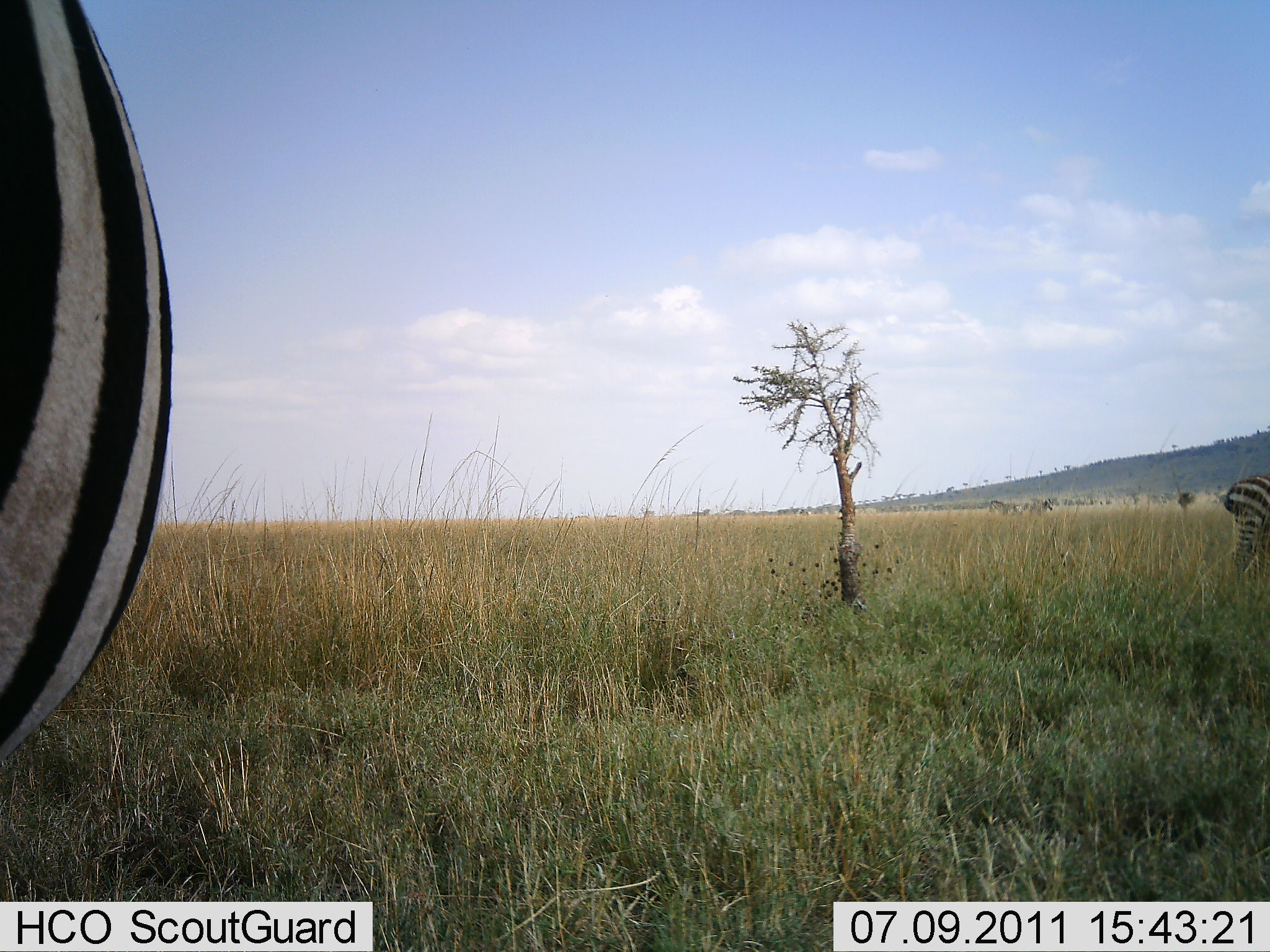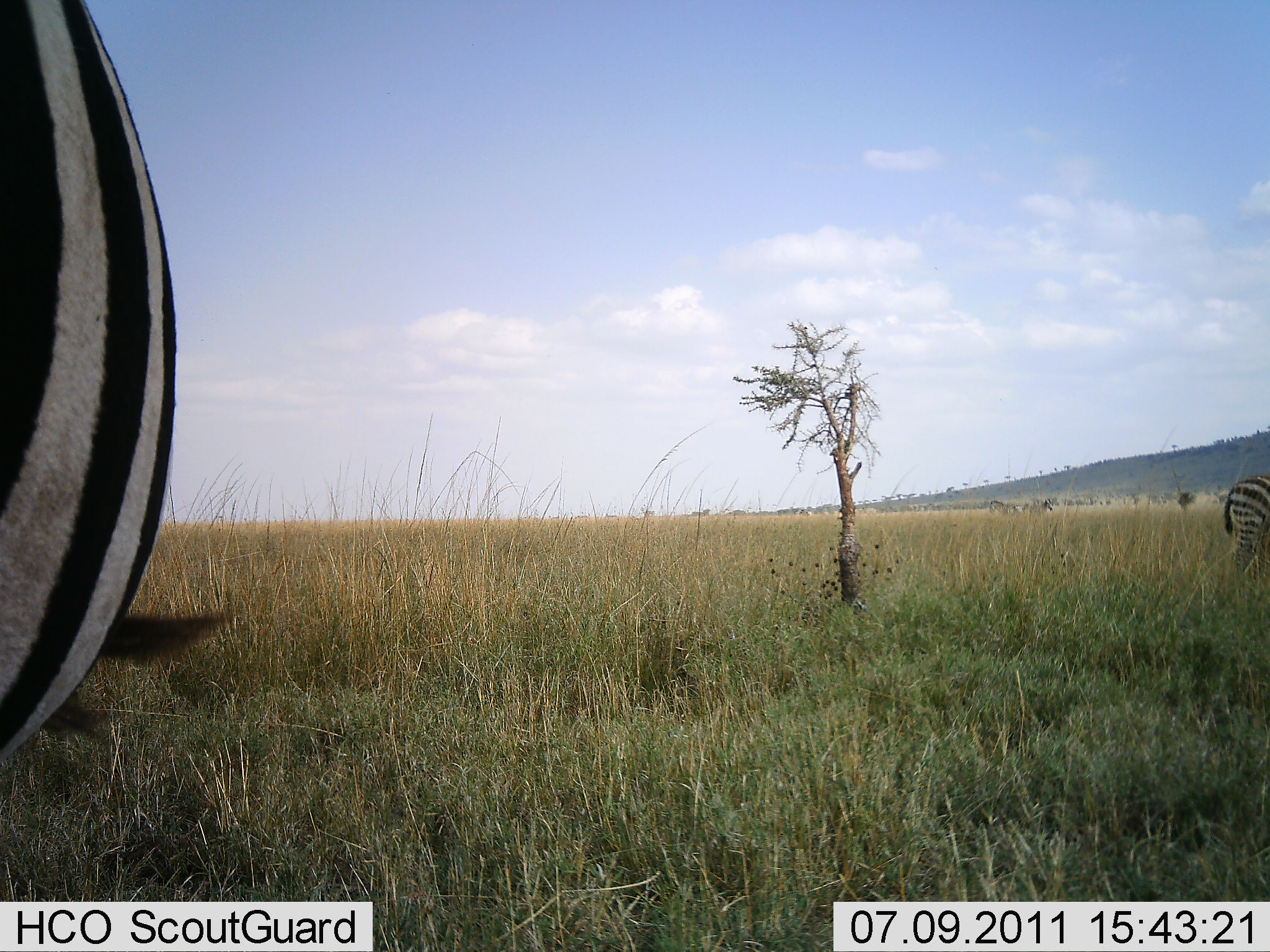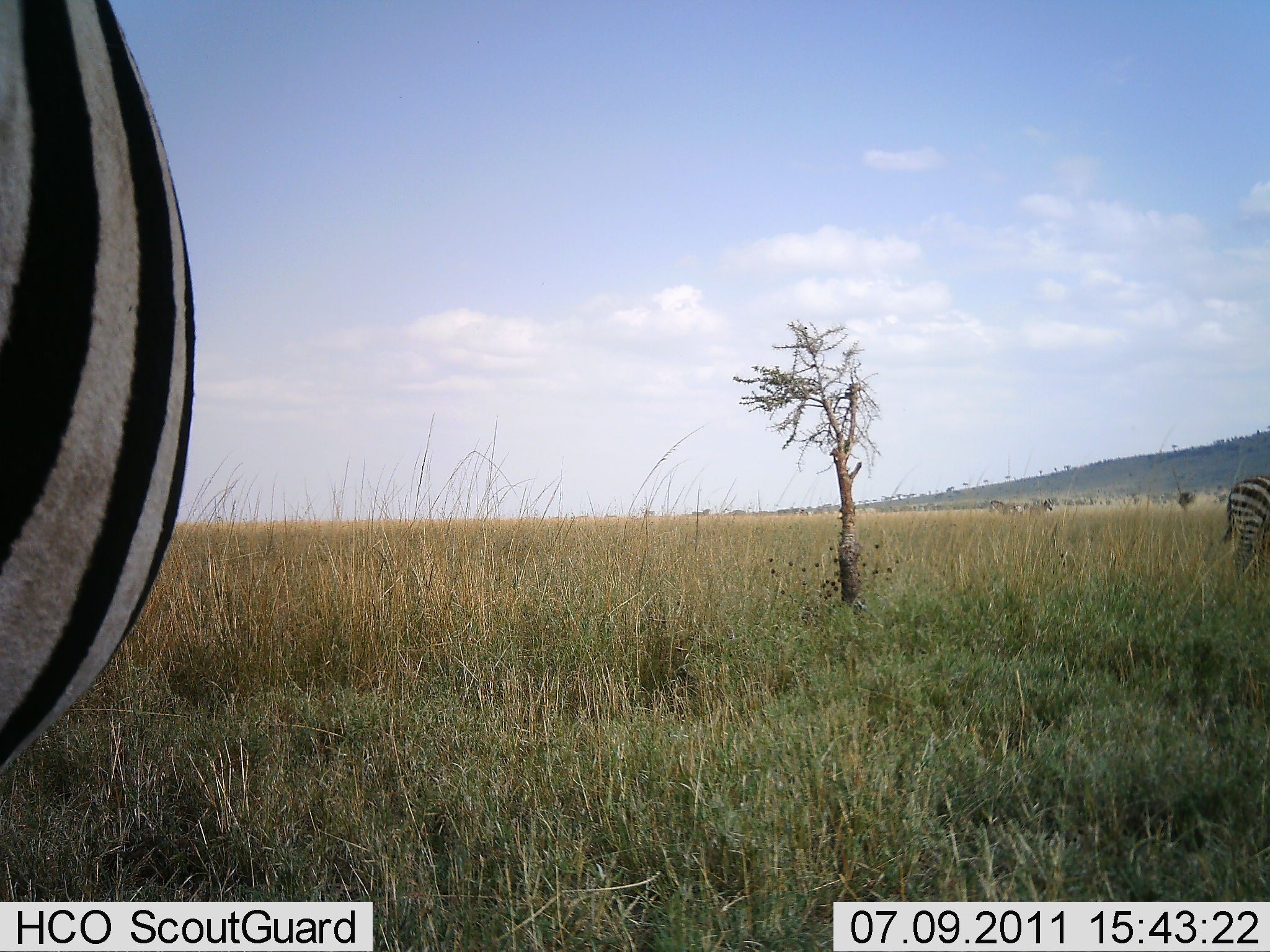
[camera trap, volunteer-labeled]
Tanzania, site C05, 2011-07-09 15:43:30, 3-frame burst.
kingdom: Animalia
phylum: Chordata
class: Mammalia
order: Perissodactyla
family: Equidae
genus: Equus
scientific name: Equus quagga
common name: plains zebra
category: zebra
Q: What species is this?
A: Zebra (plains zebra) (Equus quagga).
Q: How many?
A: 2.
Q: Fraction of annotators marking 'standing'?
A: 100%.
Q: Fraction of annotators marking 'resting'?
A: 0%.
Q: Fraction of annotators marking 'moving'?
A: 0%.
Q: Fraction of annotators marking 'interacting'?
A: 8%.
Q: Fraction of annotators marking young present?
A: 0%.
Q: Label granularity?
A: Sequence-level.